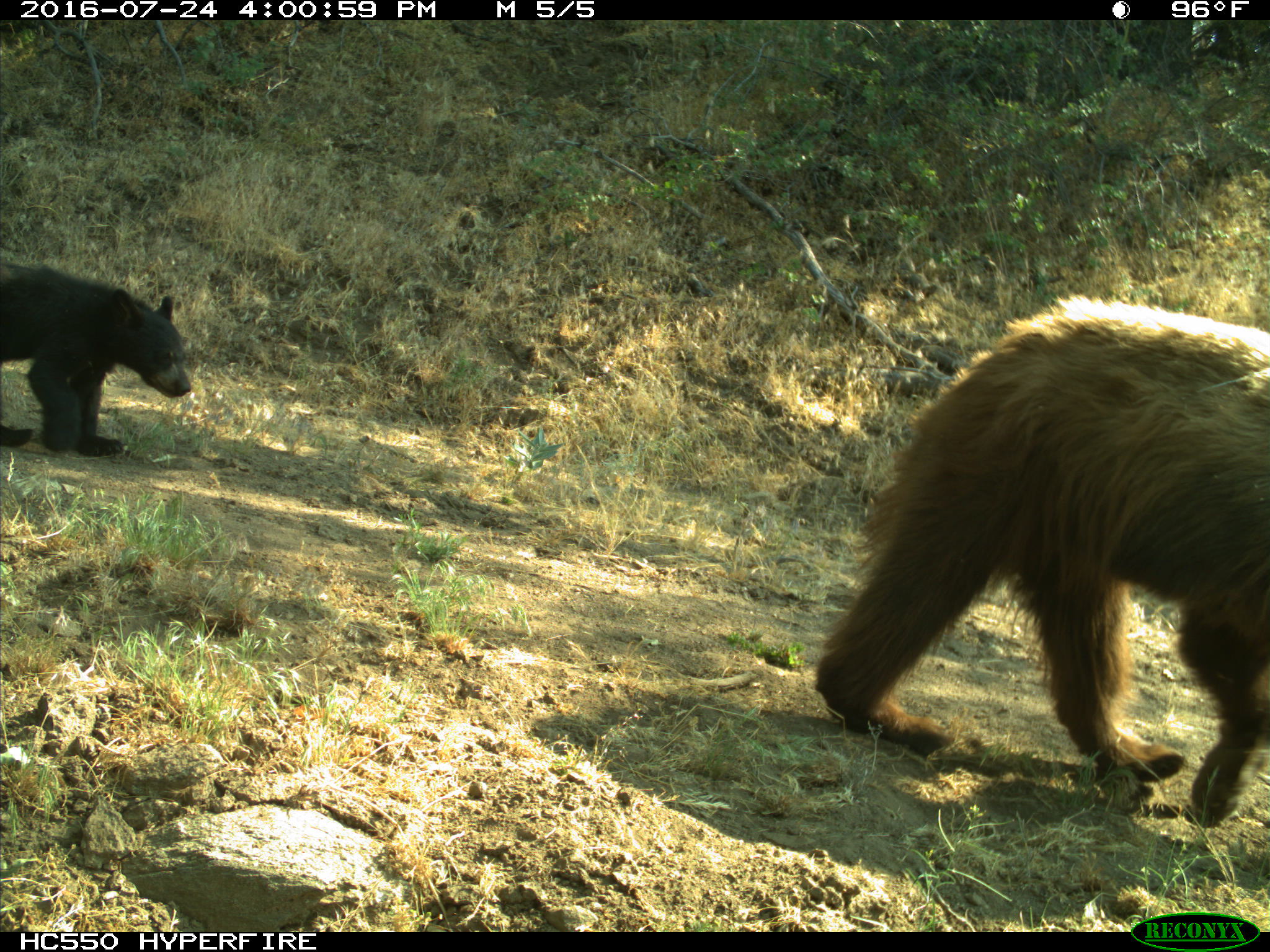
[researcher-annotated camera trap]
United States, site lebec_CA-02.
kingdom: Animalia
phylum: Chordata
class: Mammalia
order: Carnivora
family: Ursidae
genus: Ursus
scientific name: Ursus americanus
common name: american black bear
Ursus americanus (american black bear).